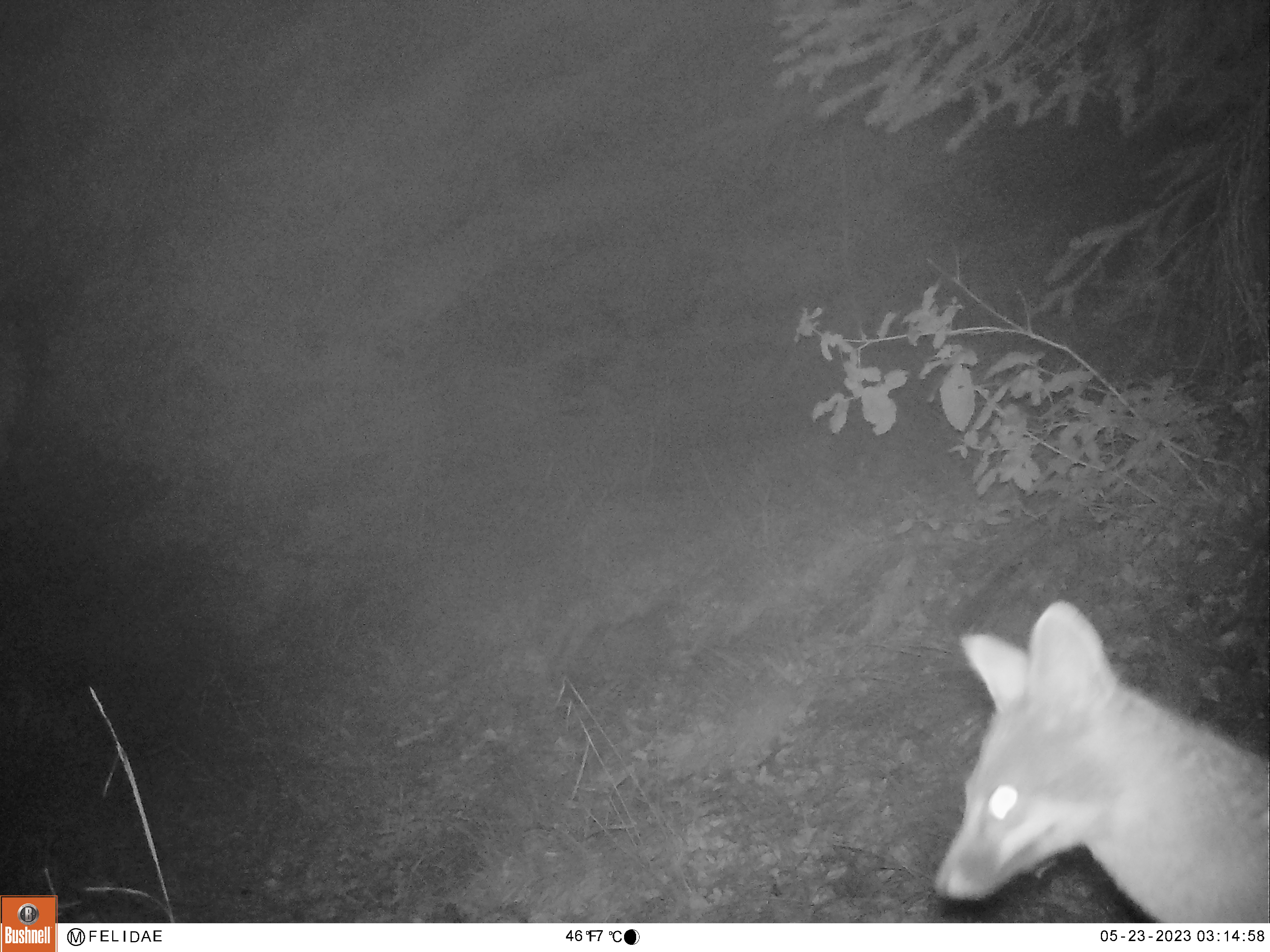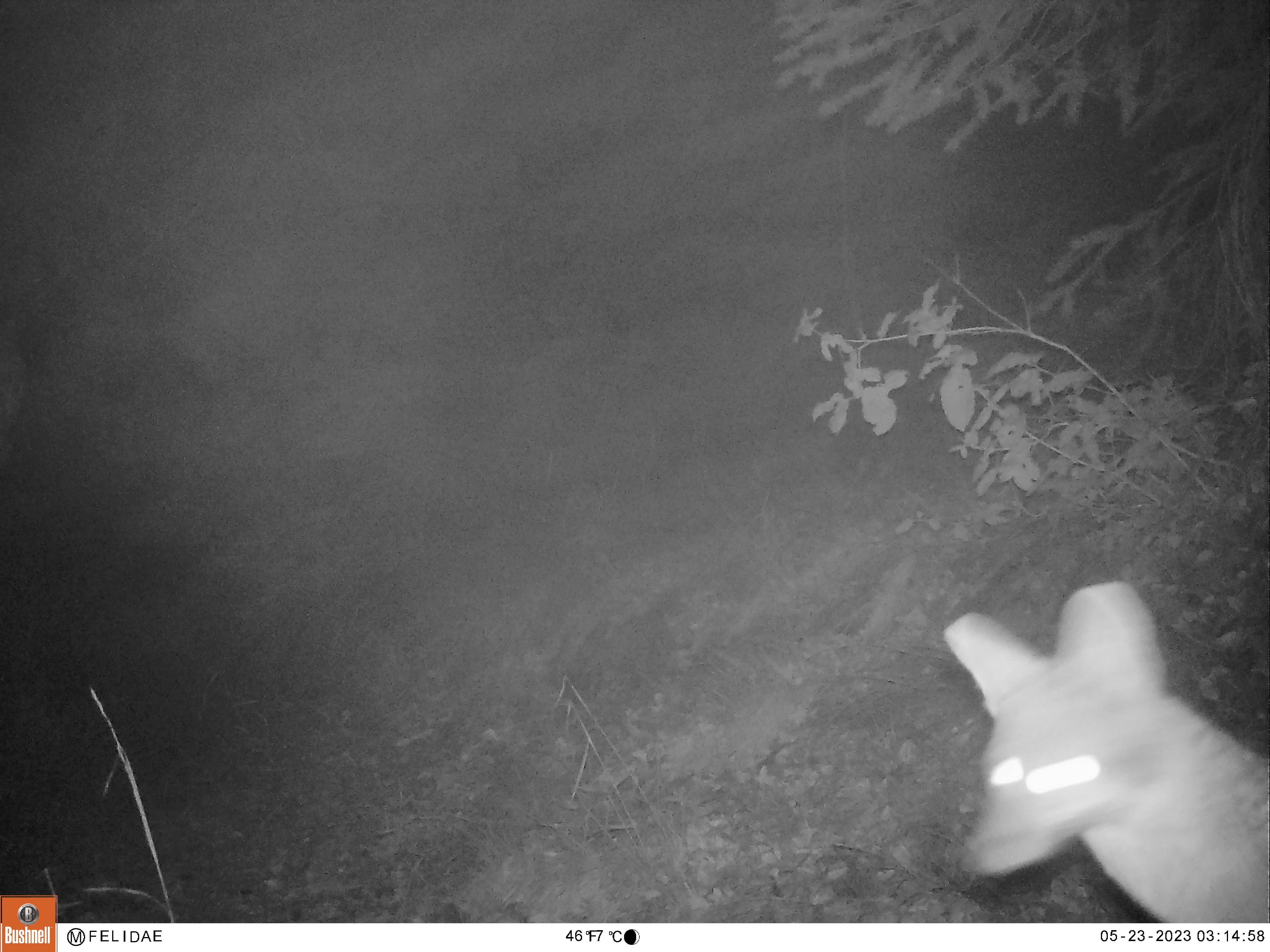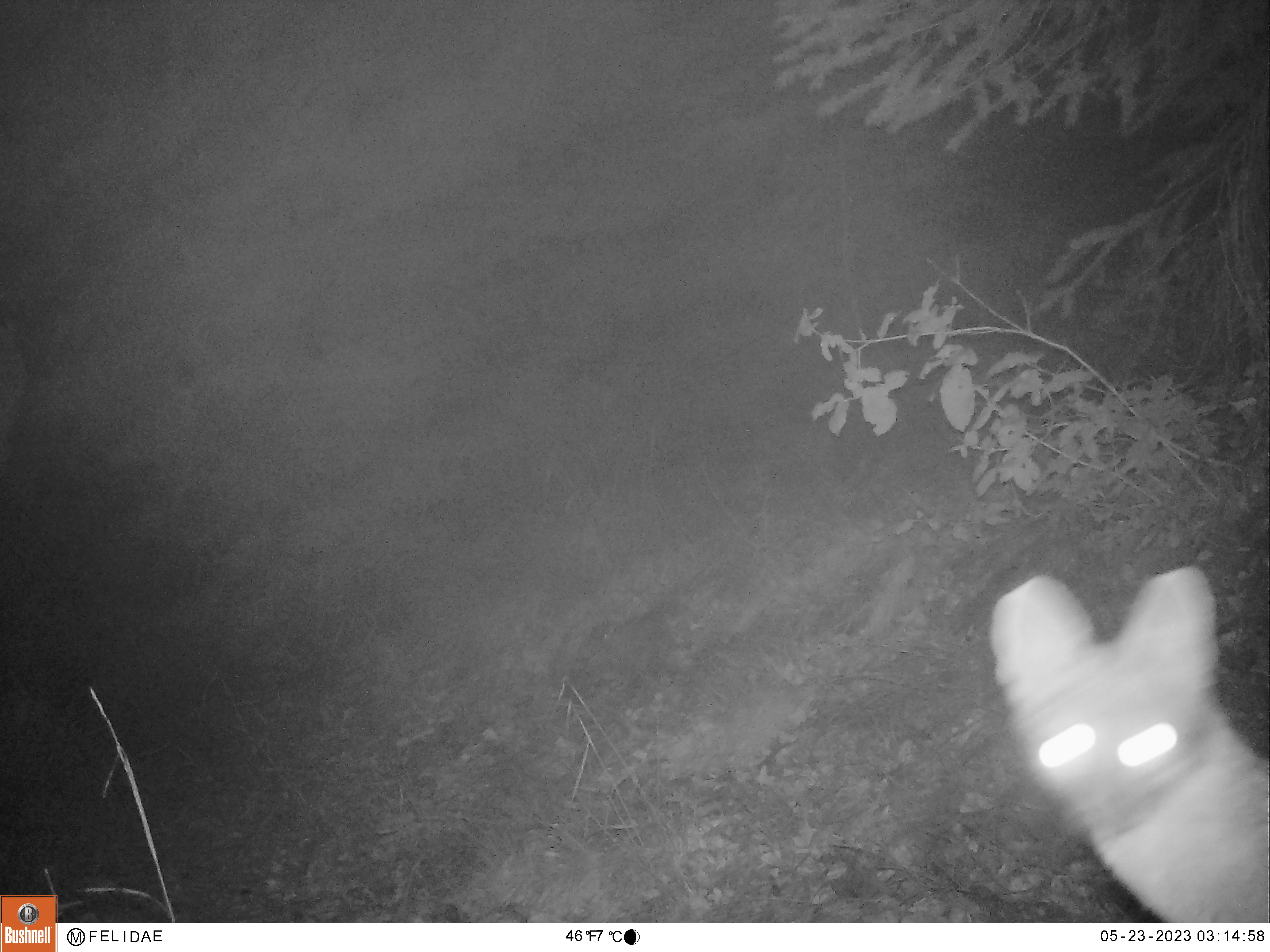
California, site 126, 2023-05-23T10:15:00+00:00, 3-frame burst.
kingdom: Animalia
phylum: Chordata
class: Mammalia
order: Carnivora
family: Canidae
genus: Urocyon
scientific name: Urocyon cinereoargenteus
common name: gray fox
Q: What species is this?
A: Gray fox (Urocyon cinereoargenteus).